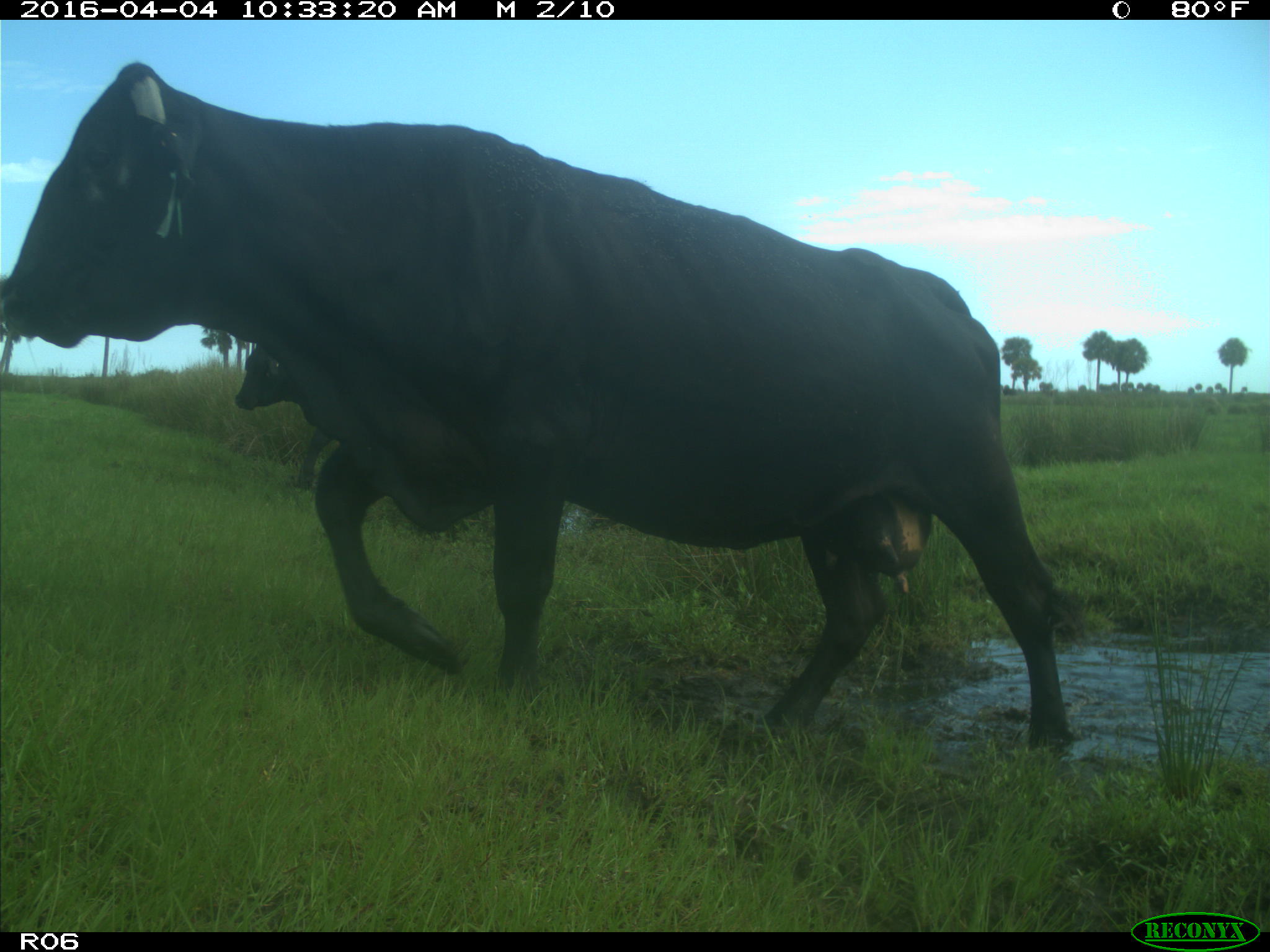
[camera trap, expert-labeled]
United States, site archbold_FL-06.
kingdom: Animalia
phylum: Chordata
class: Mammalia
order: Artiodactyla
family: Bovidae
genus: Bos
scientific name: Bos taurus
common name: domestic cow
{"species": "Bos taurus (domestic cow)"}